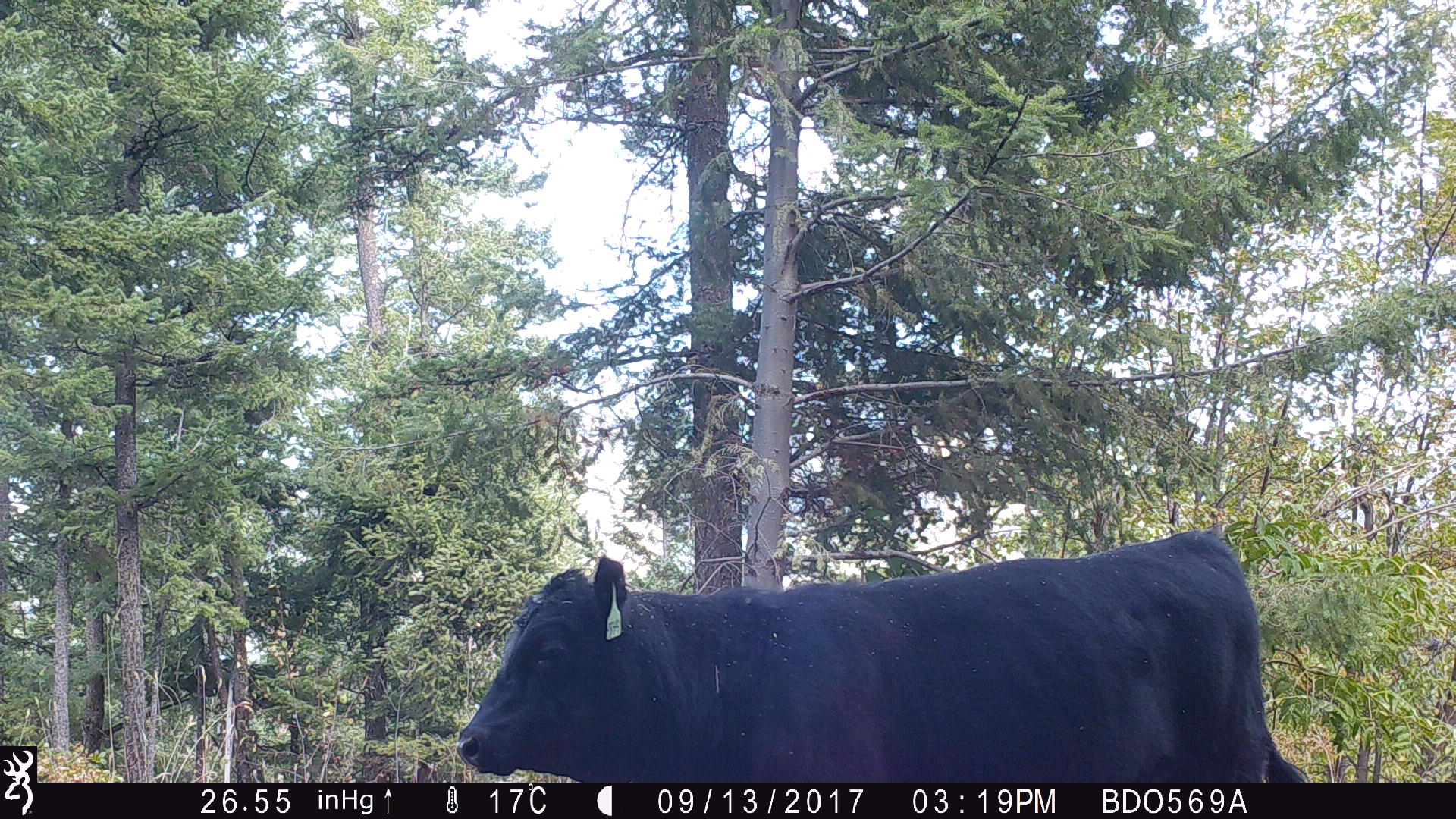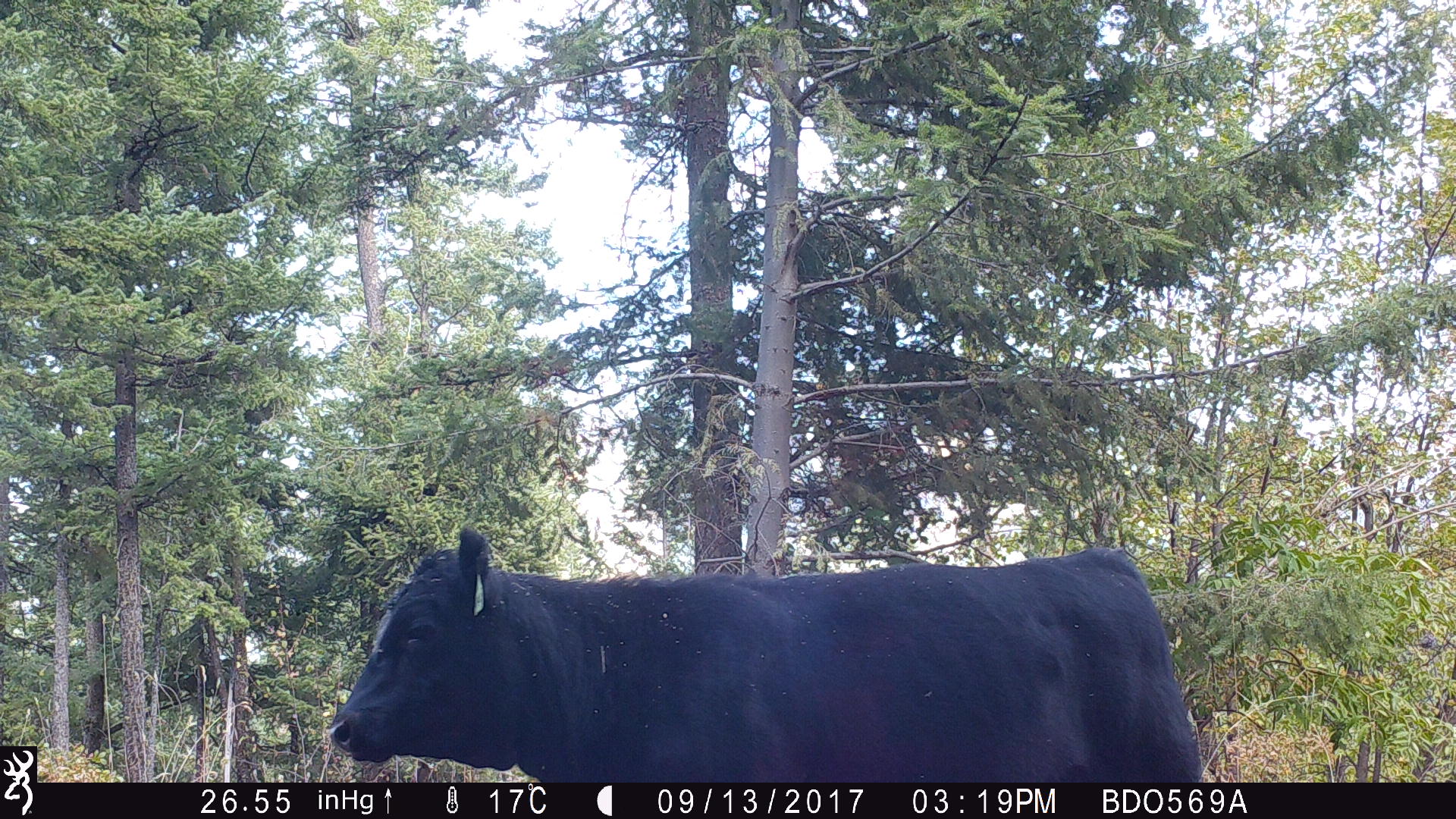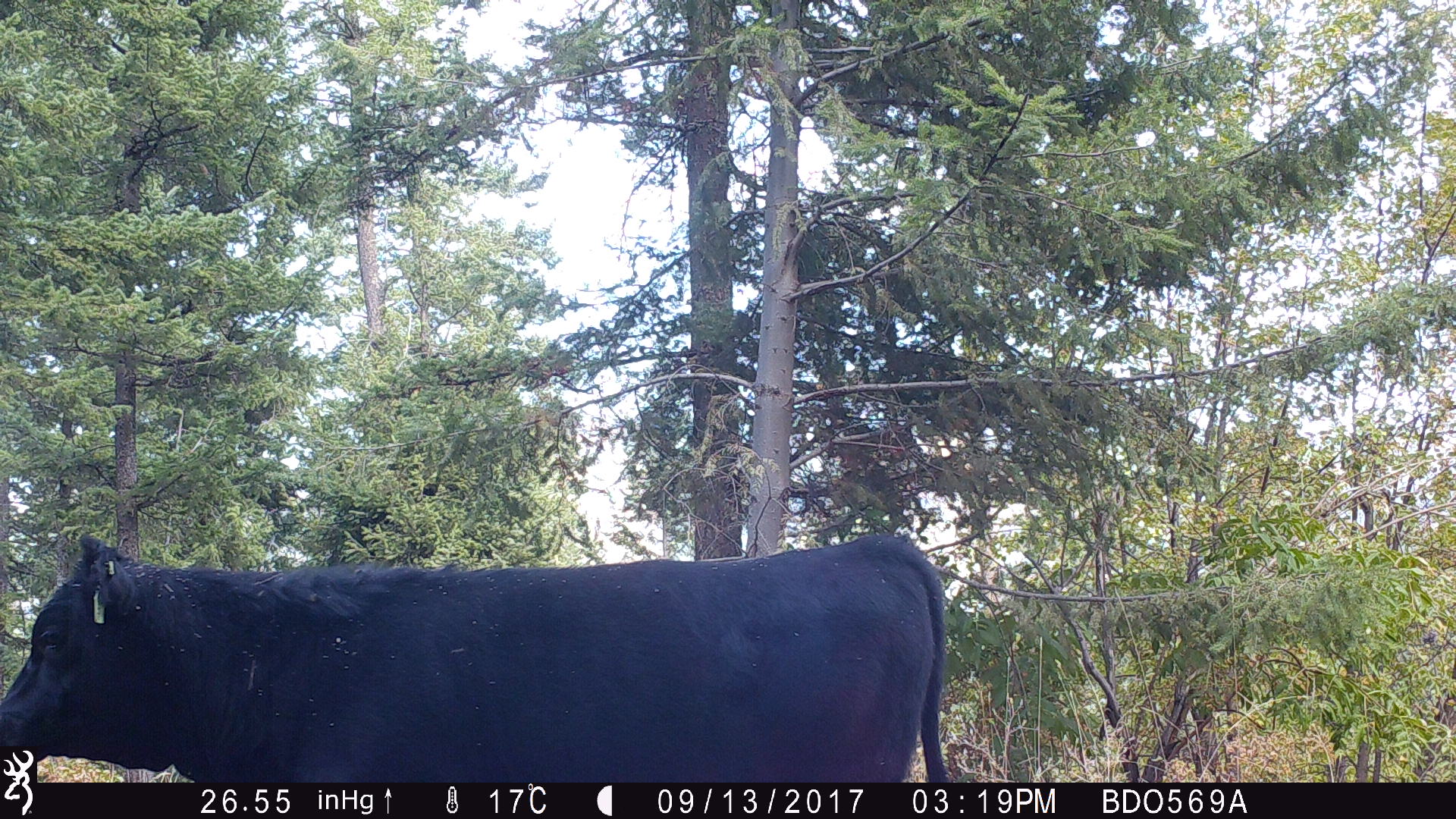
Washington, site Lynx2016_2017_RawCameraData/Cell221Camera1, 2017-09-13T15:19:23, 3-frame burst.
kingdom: Animalia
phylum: Chordata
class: Mammalia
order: Artiodactyla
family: Bovidae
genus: Bos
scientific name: Bos taurus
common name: domestic cattle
Domestic cattle (Bos taurus). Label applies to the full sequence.